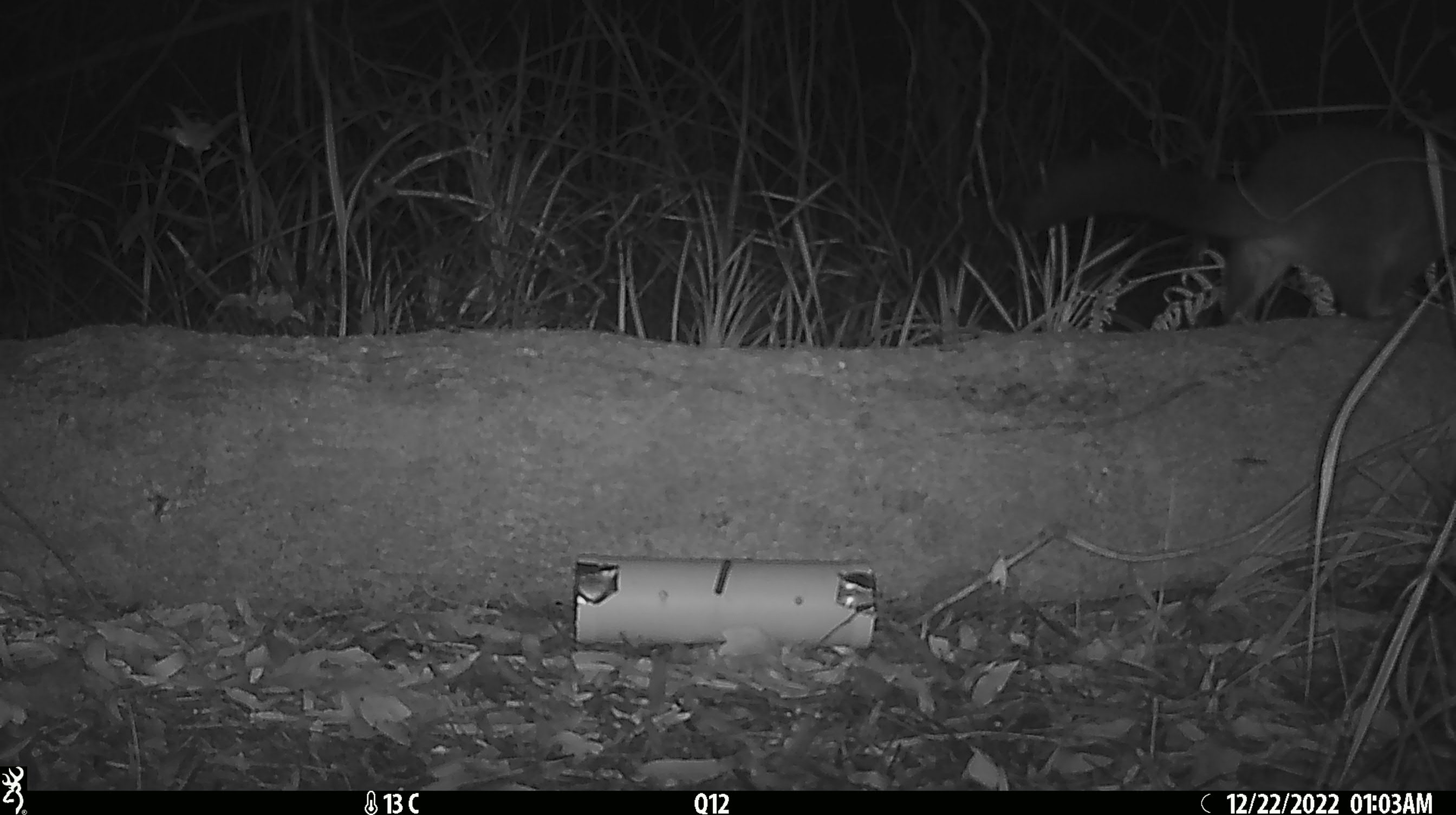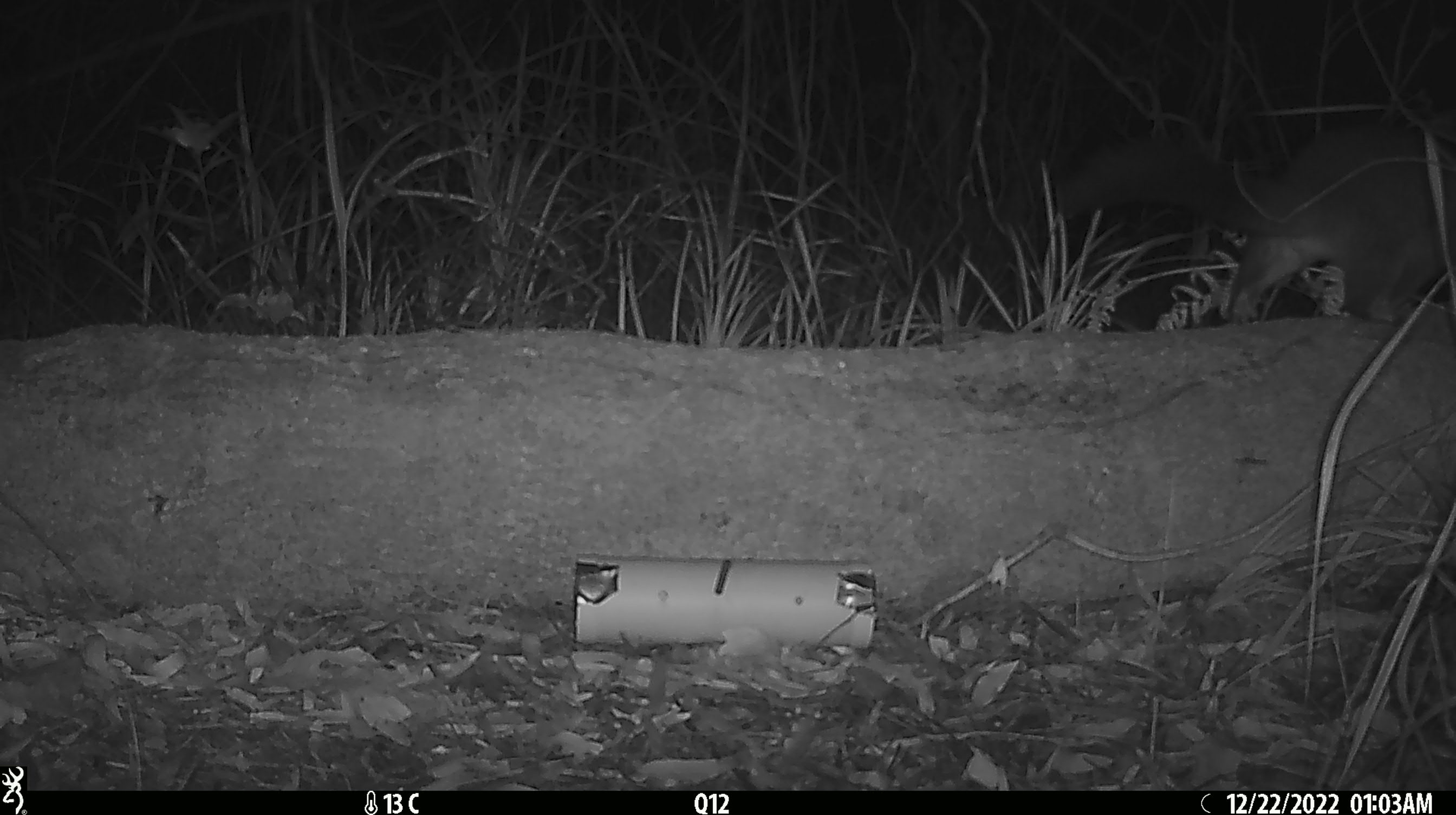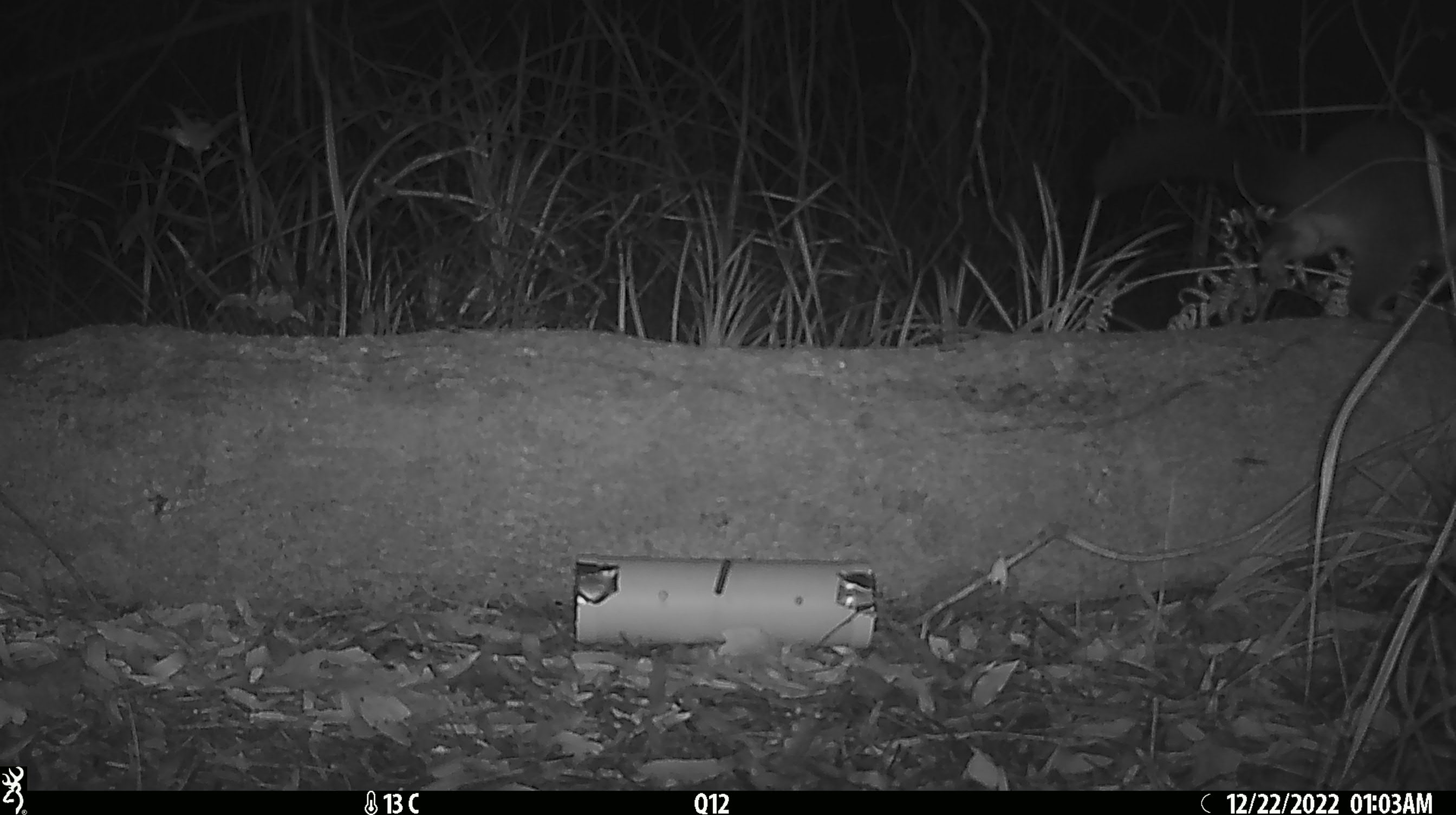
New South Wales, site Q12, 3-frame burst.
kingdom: Animalia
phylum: Chordata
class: Mammalia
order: Diprotodontia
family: Phalangeridae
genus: Trichosurus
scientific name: Trichosurus vulpecula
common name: common brushtail possum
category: possum